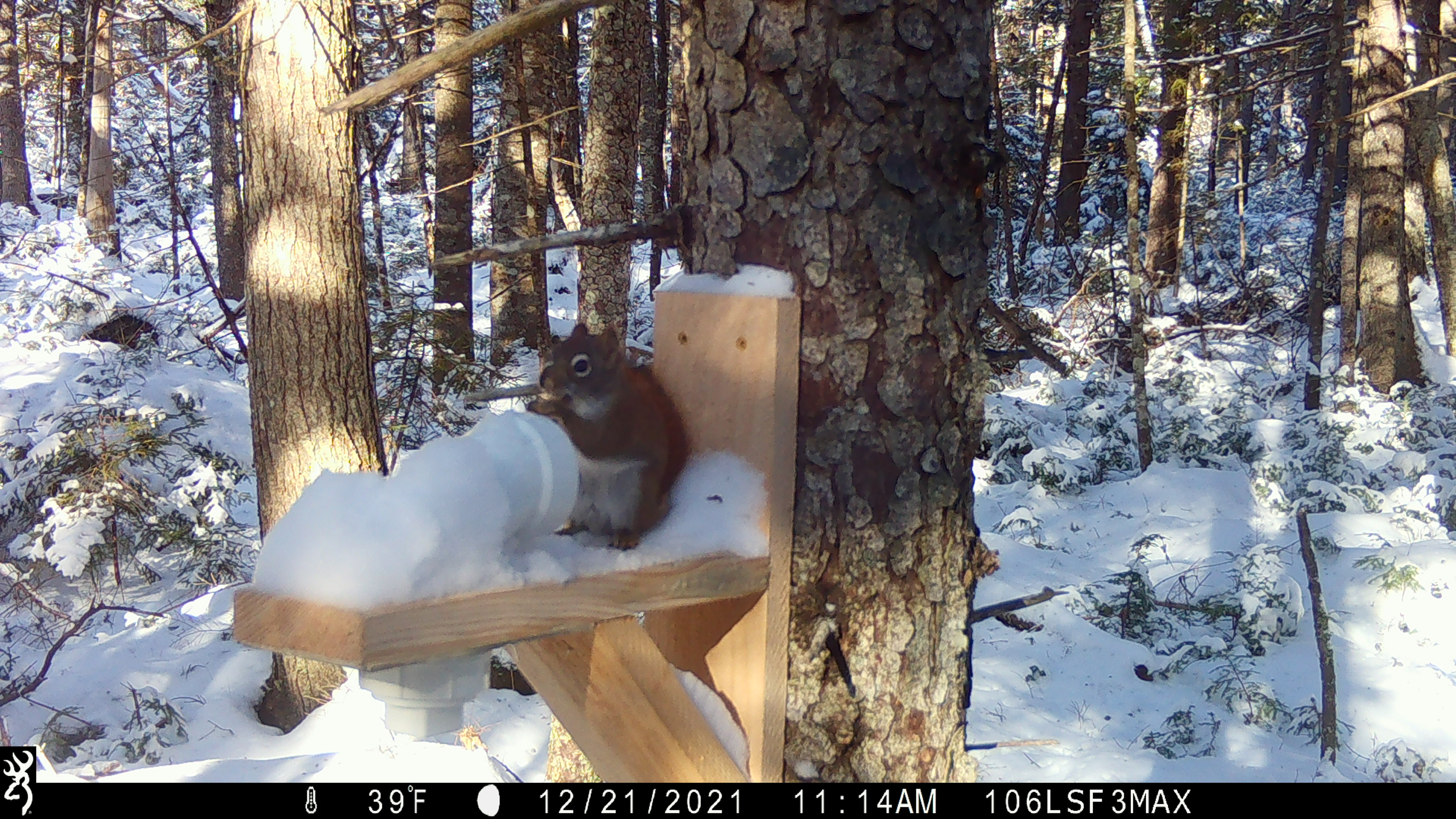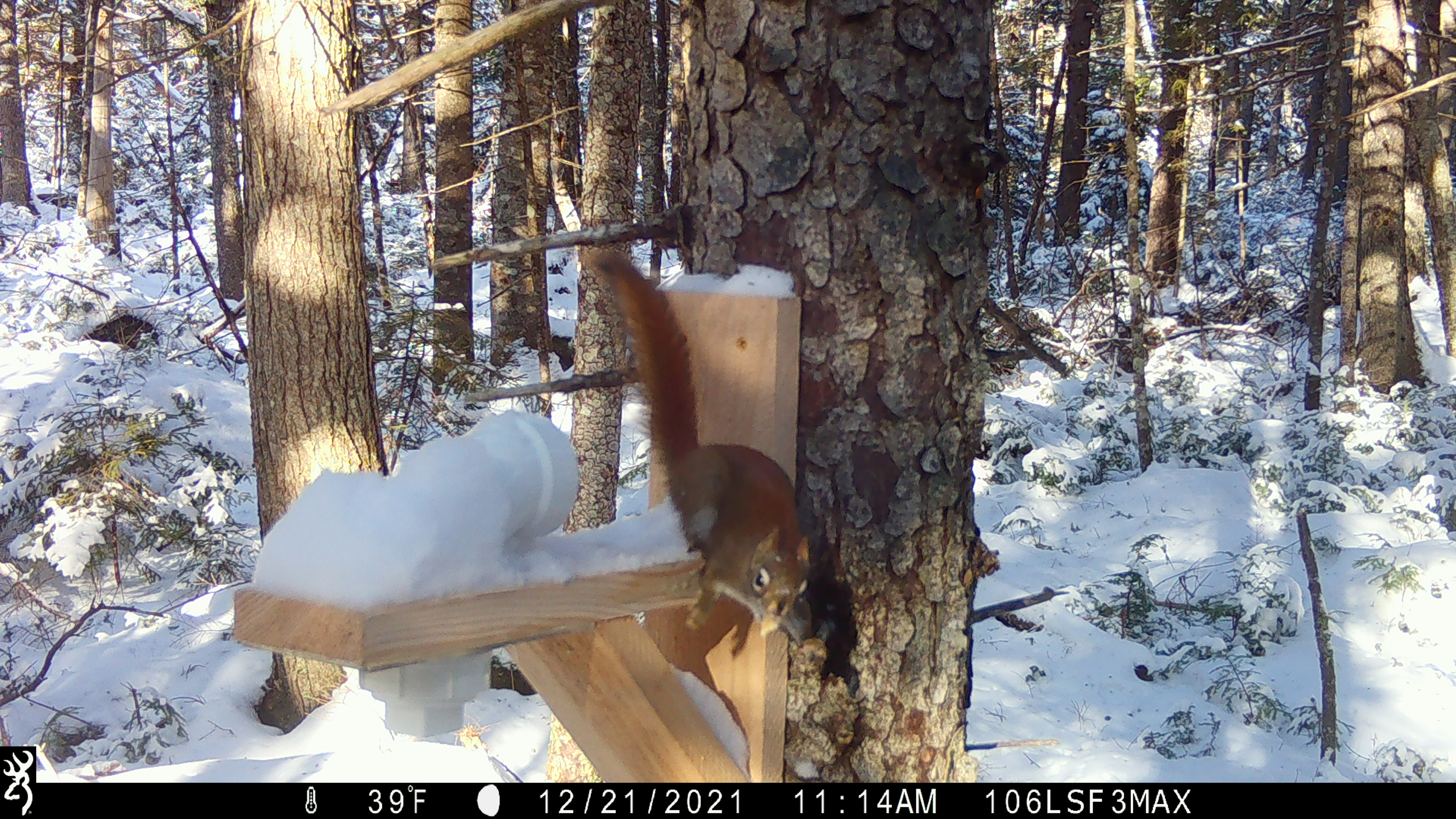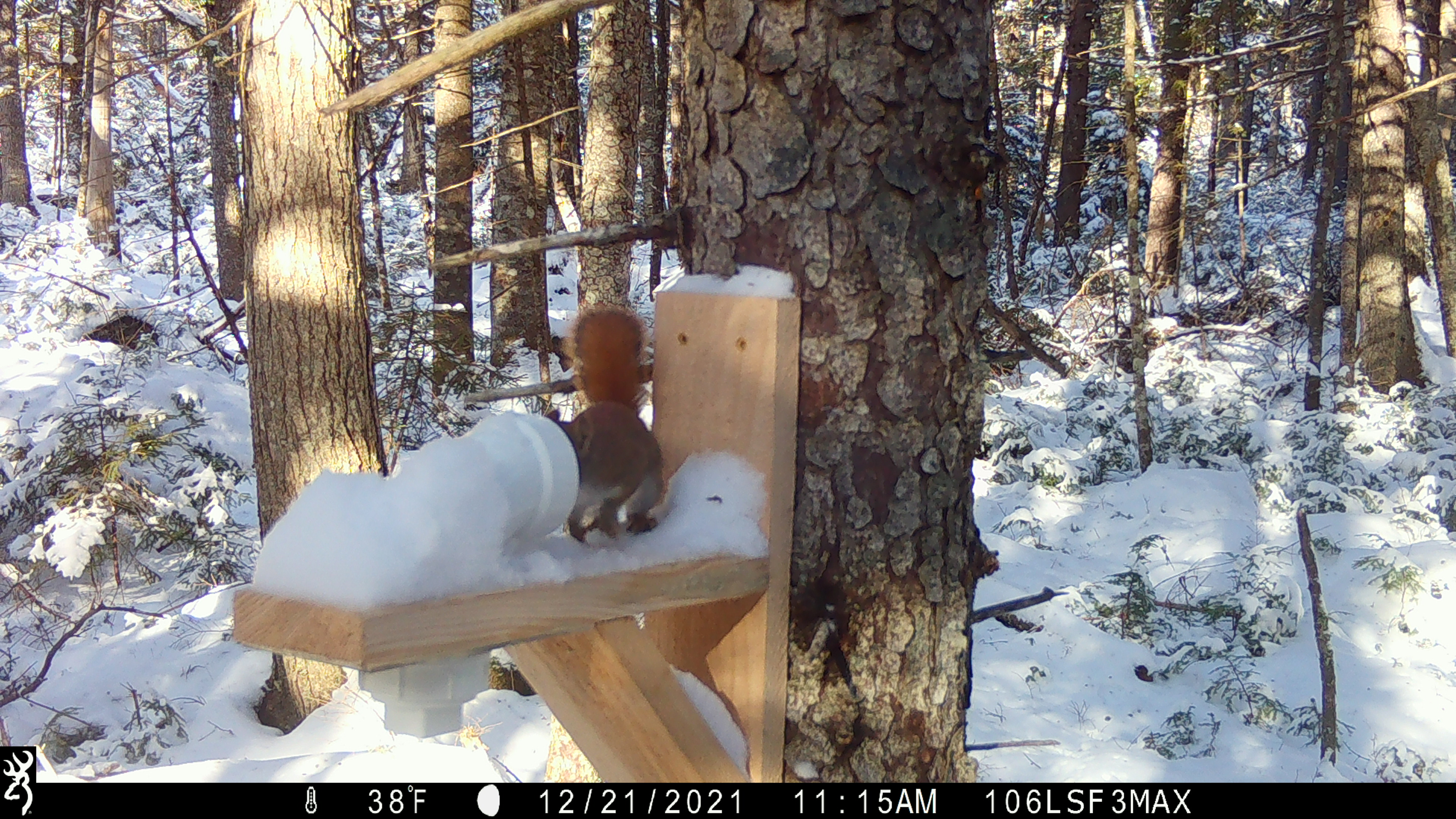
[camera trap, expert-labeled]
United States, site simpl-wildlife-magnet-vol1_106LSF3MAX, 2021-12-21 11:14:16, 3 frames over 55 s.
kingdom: Animalia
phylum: Chordata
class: Mammalia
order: Rodentia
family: Sciuridae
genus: Tamiasciurus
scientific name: Tamiasciurus hudsonicus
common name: red squirrel